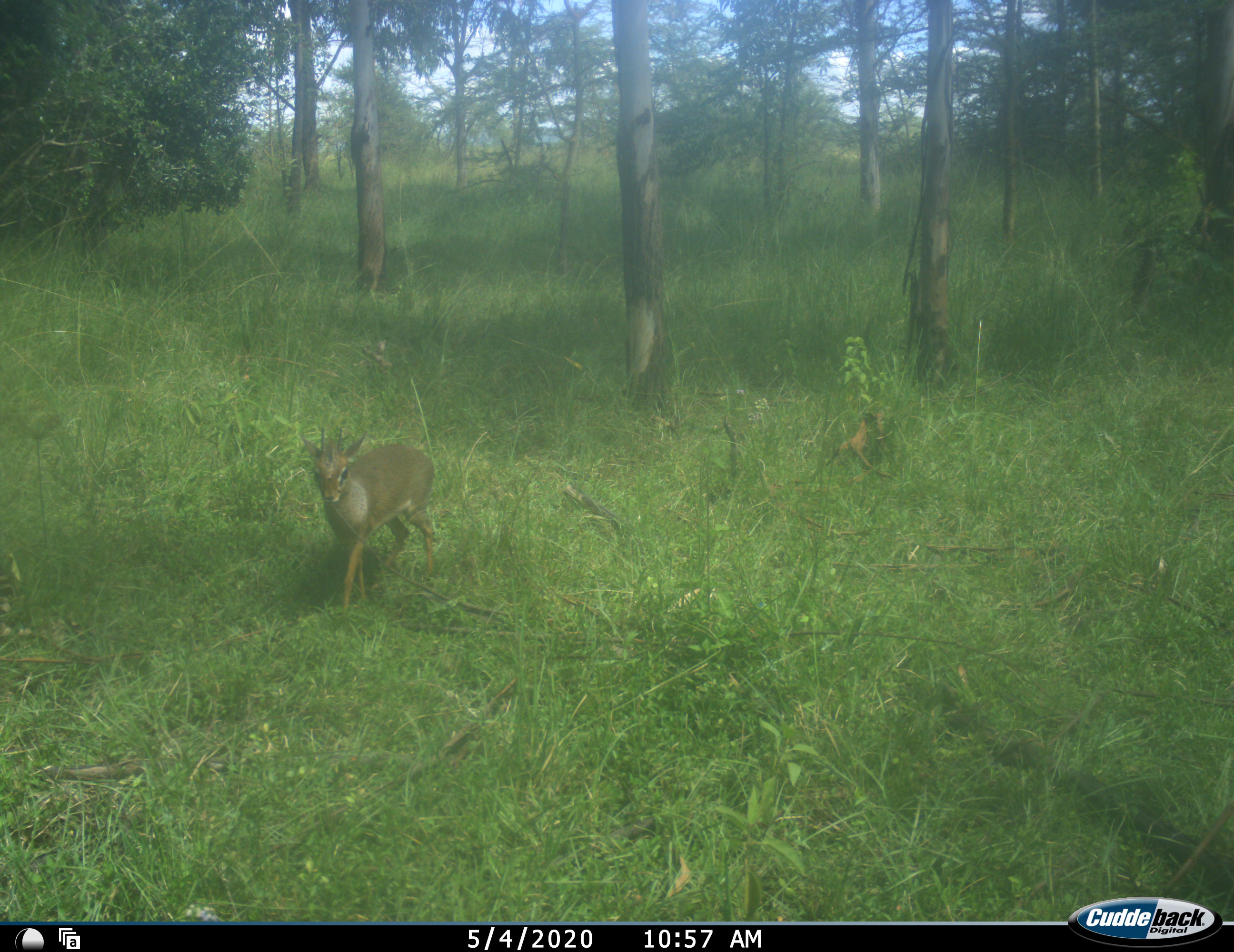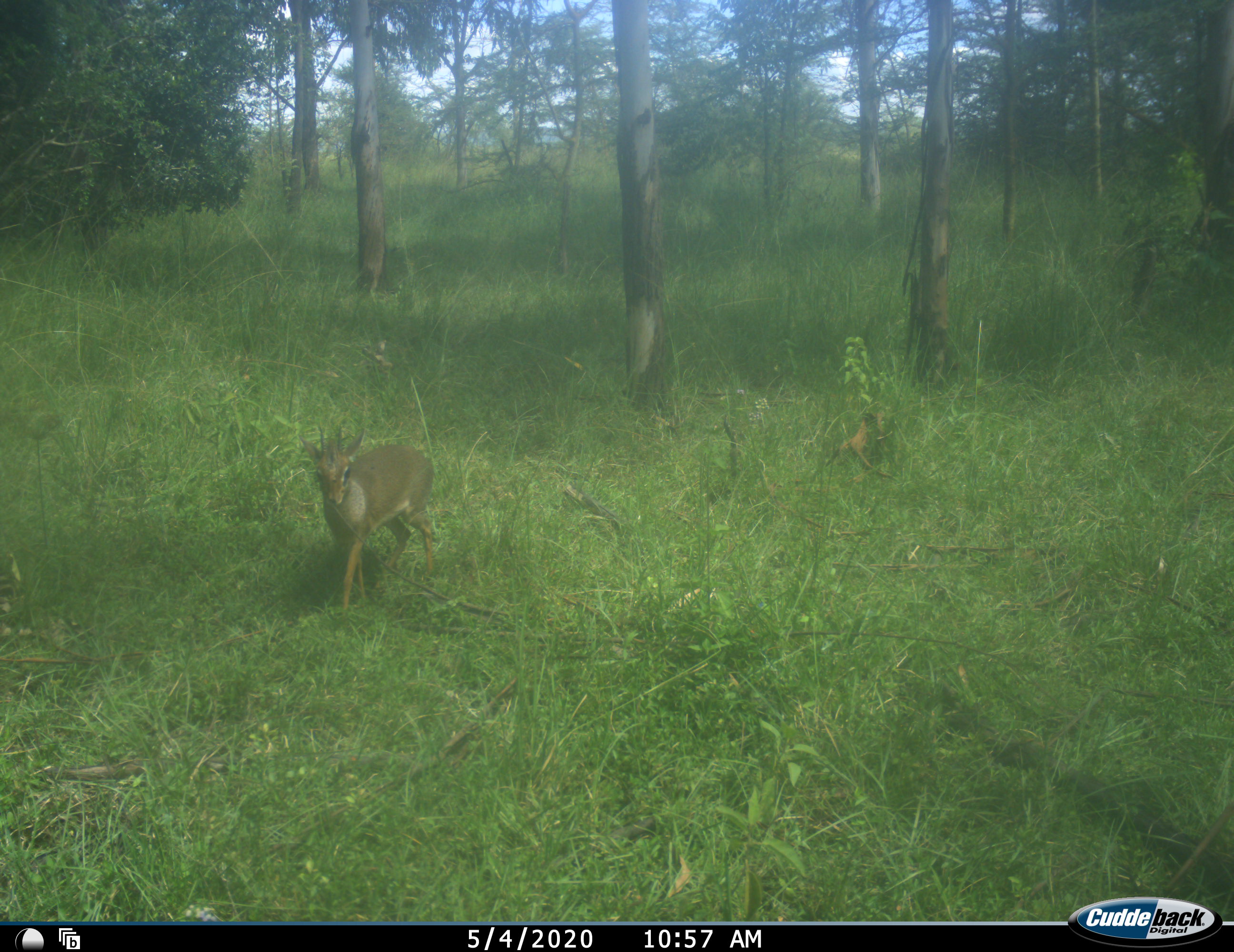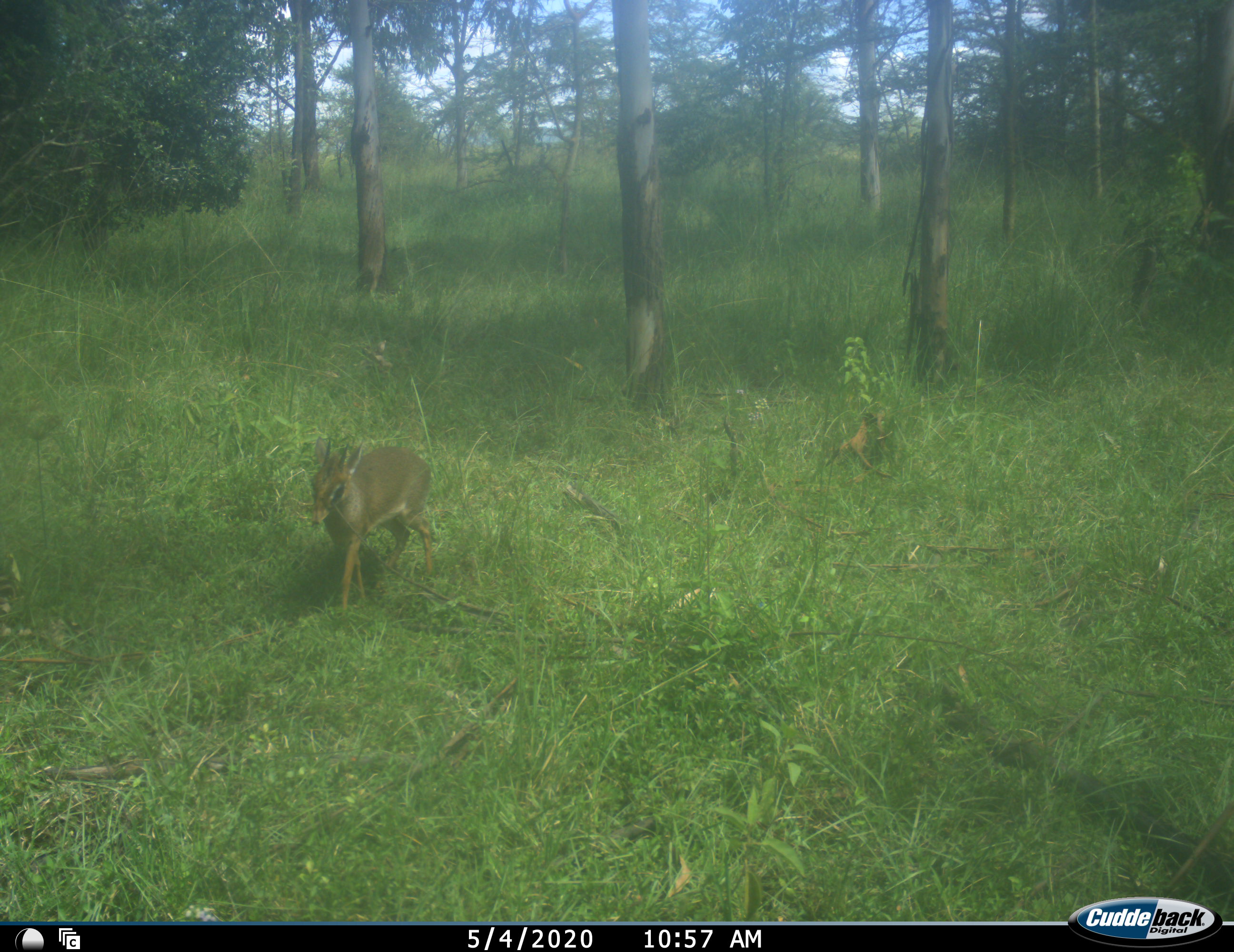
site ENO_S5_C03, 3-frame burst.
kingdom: Animalia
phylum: Chordata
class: Mammalia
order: Artiodactyla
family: Bovidae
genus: Madoqua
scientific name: Madoqua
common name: dik-dik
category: dikdik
Dikdik (dik-dik) (Madoqua), count 1. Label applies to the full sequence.